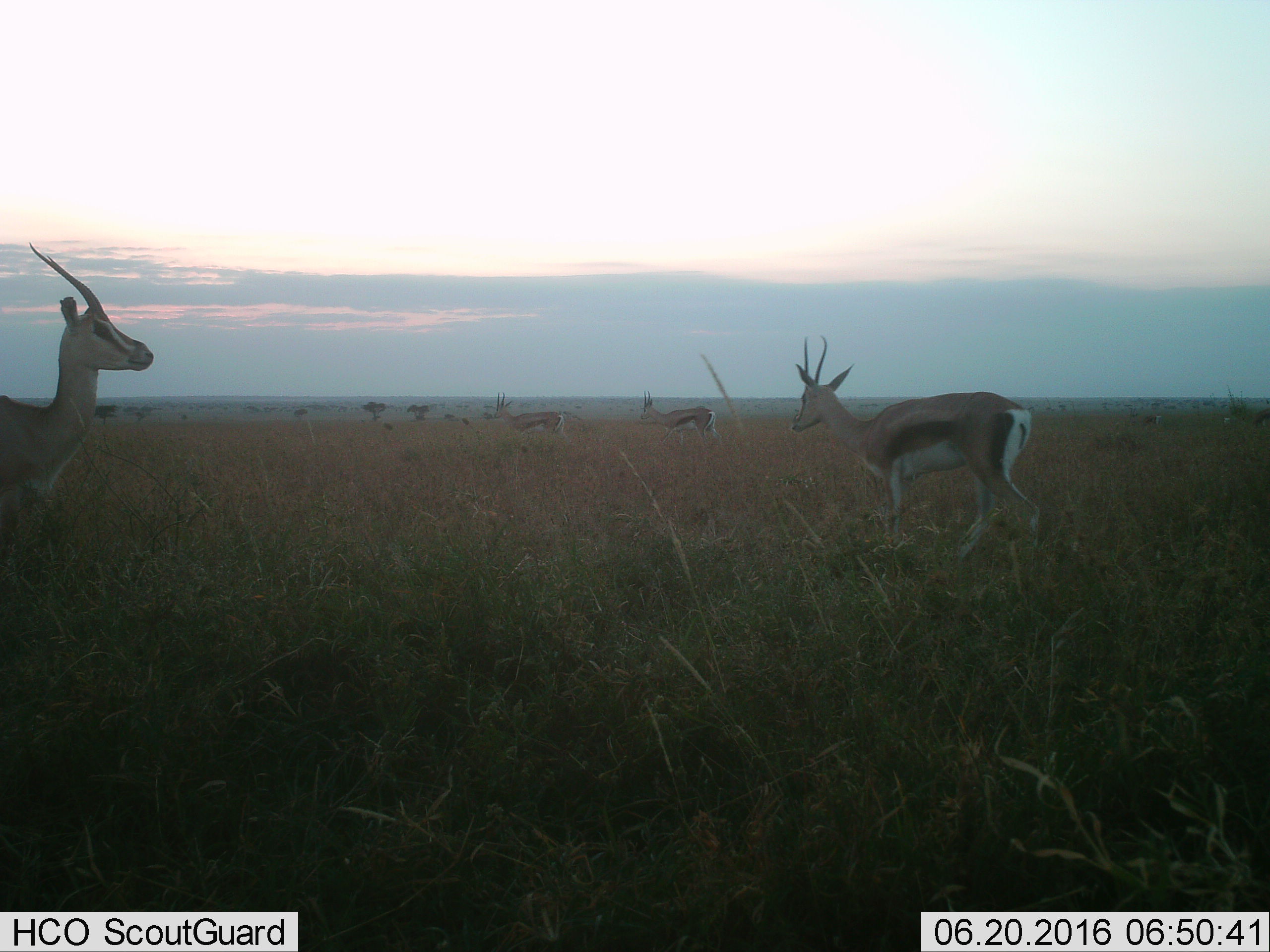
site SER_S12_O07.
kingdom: Animalia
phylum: Chordata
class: Mammalia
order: Artiodactyla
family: Bovidae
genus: Eudorcas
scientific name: Eudorcas thomsonii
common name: thomson's gazelle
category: gazellethomsons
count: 4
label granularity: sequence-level